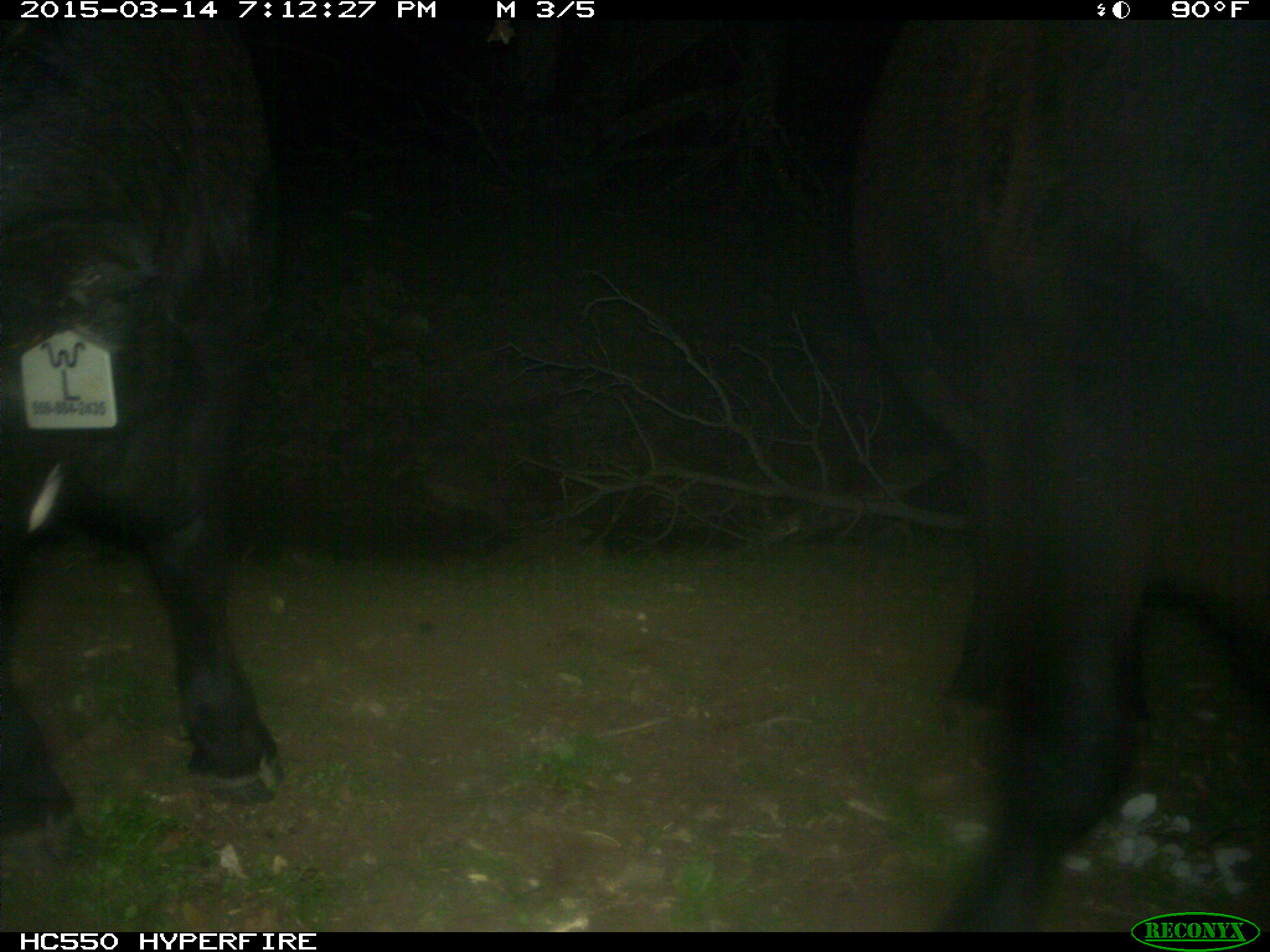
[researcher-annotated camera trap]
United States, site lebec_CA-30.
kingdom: Animalia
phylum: Chordata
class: Mammalia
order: Artiodactyla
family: Bovidae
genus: Bos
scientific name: Bos taurus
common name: domestic cow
Bos taurus (domestic cow).